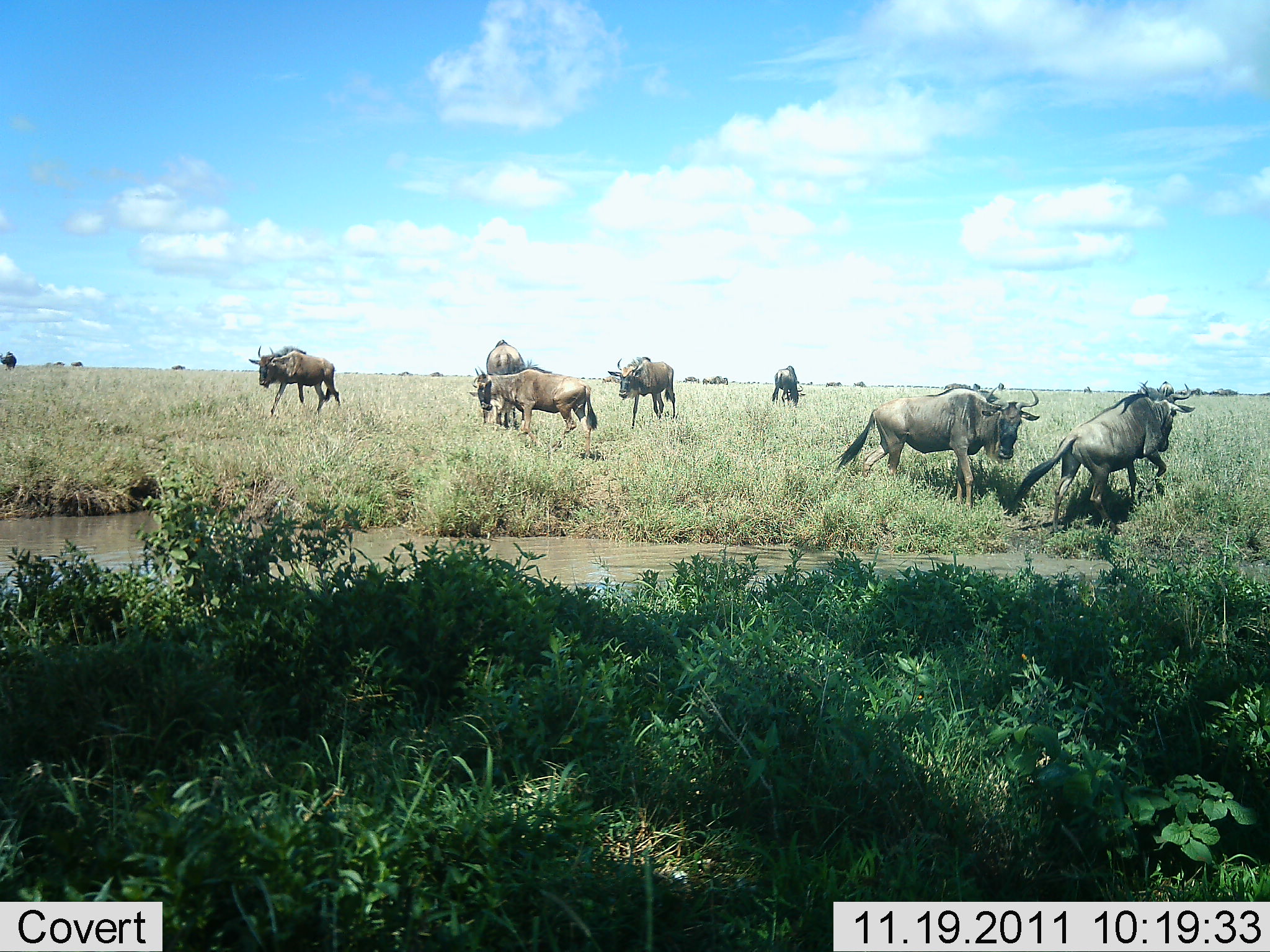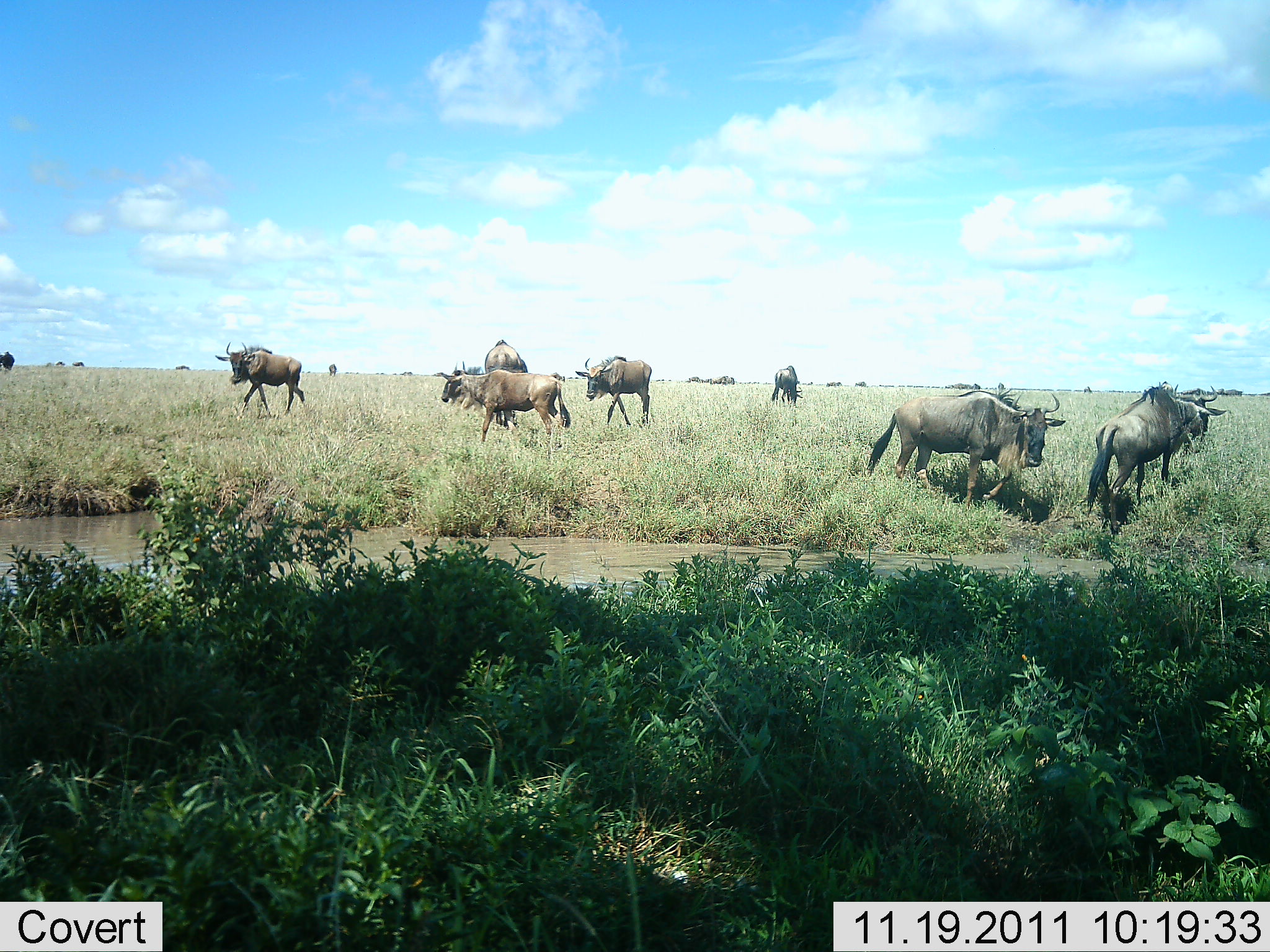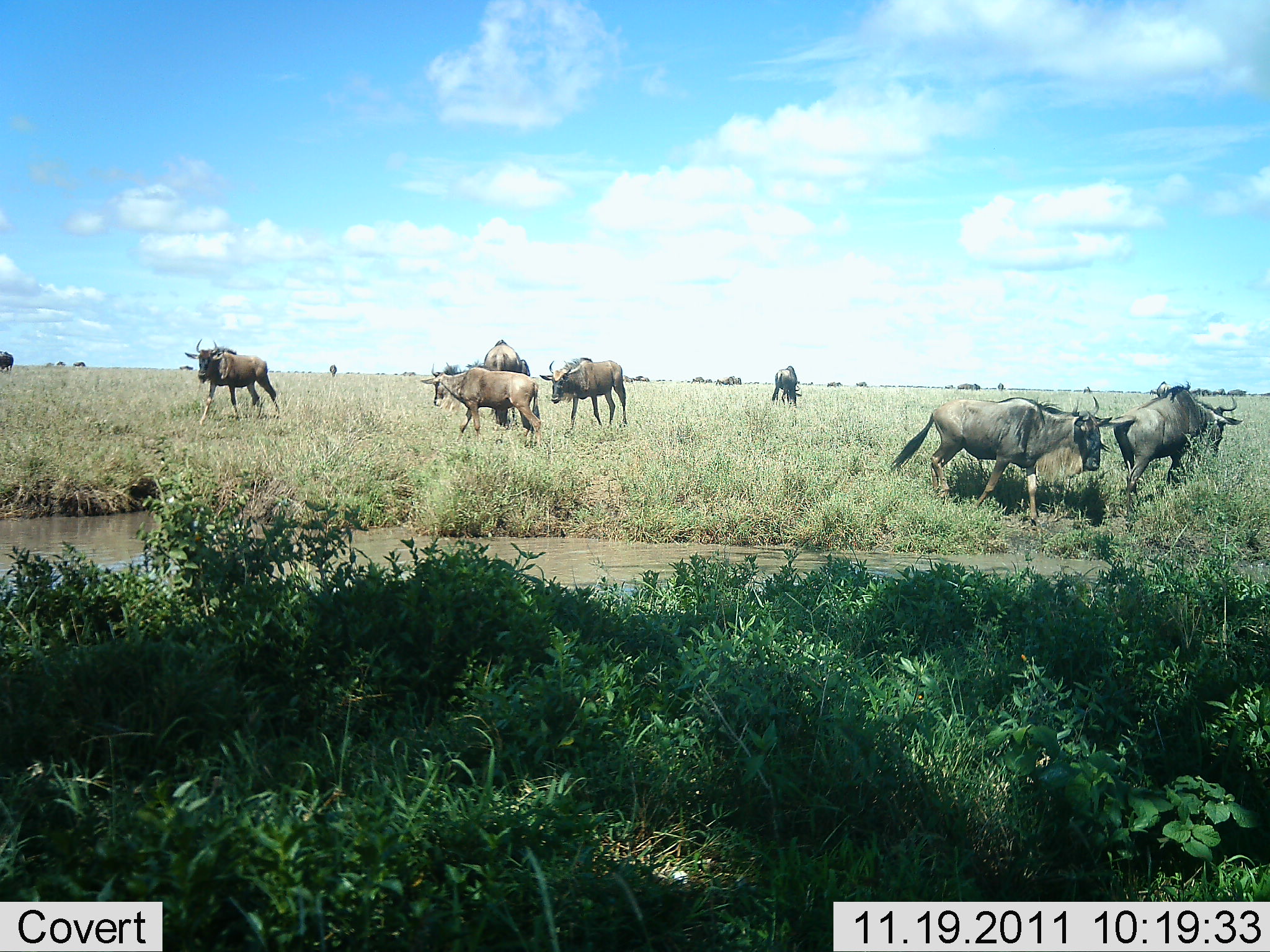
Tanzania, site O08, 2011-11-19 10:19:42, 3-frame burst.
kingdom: Animalia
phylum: Chordata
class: Mammalia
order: Artiodactyla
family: Bovidae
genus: Connochaetes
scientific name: Connochaetes taurinus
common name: blue wildebeest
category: wildebeest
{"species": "wildebeest (blue wildebeest) (Connochaetes taurinus)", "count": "8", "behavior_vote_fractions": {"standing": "23%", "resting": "0%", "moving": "100%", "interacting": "15%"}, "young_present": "0%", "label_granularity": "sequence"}